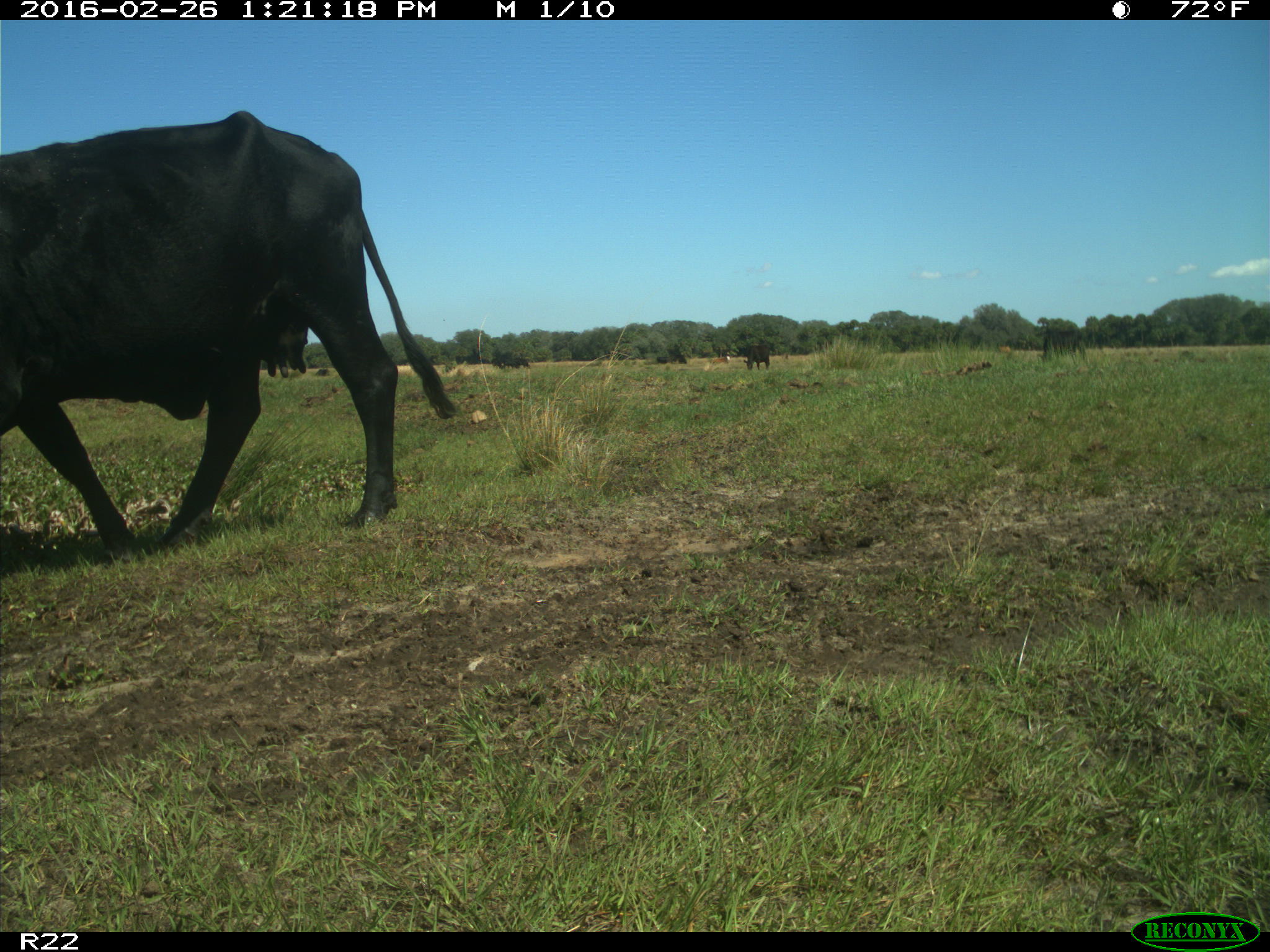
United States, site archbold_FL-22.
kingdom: Animalia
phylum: Chordata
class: Mammalia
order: Artiodactyla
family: Bovidae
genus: Bos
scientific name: Bos taurus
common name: domestic cow